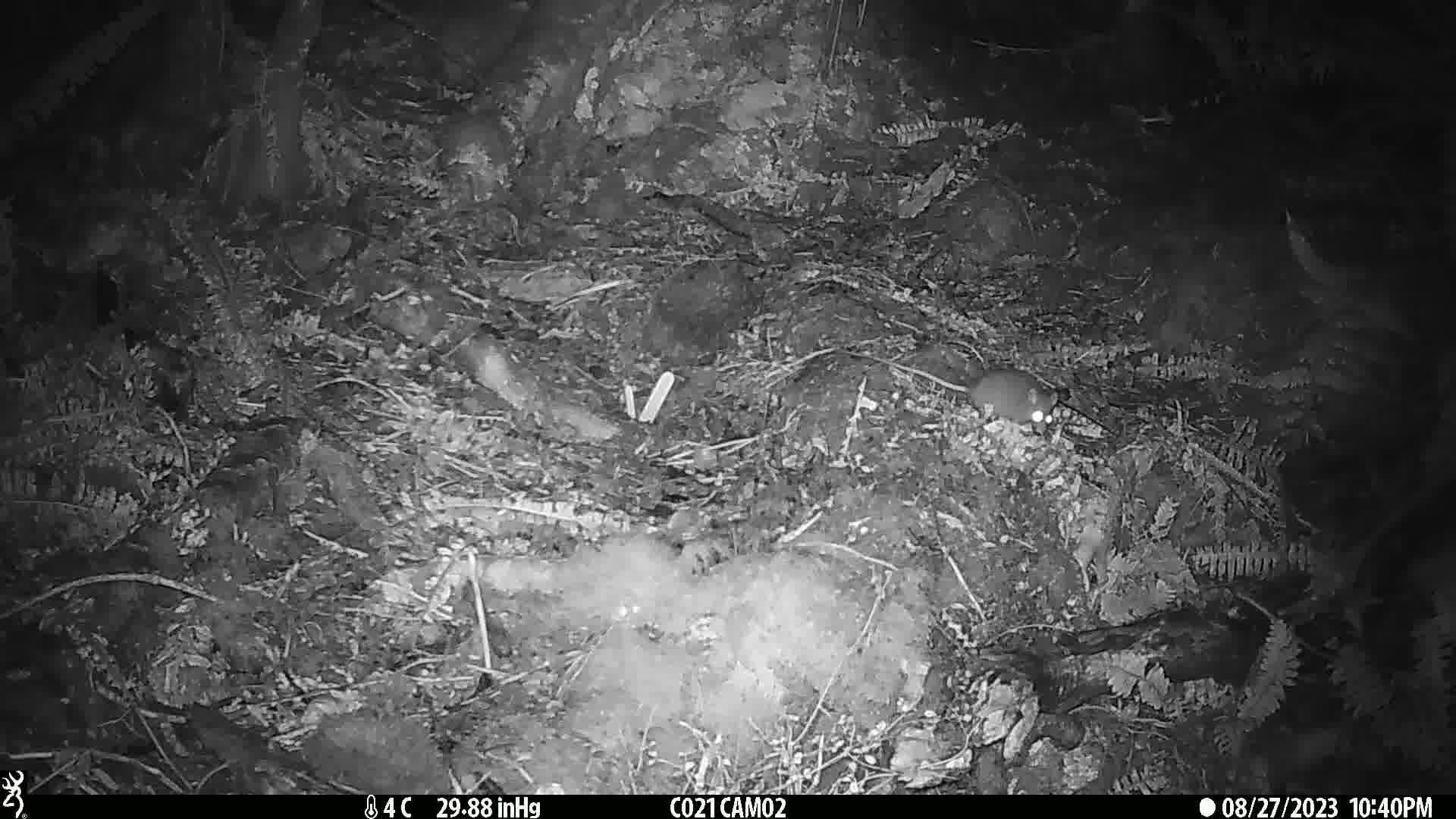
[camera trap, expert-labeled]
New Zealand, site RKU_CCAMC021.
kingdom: Animalia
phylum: Chordata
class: Mammalia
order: Rodentia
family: Muridae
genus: Rattus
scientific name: Rattus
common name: rat